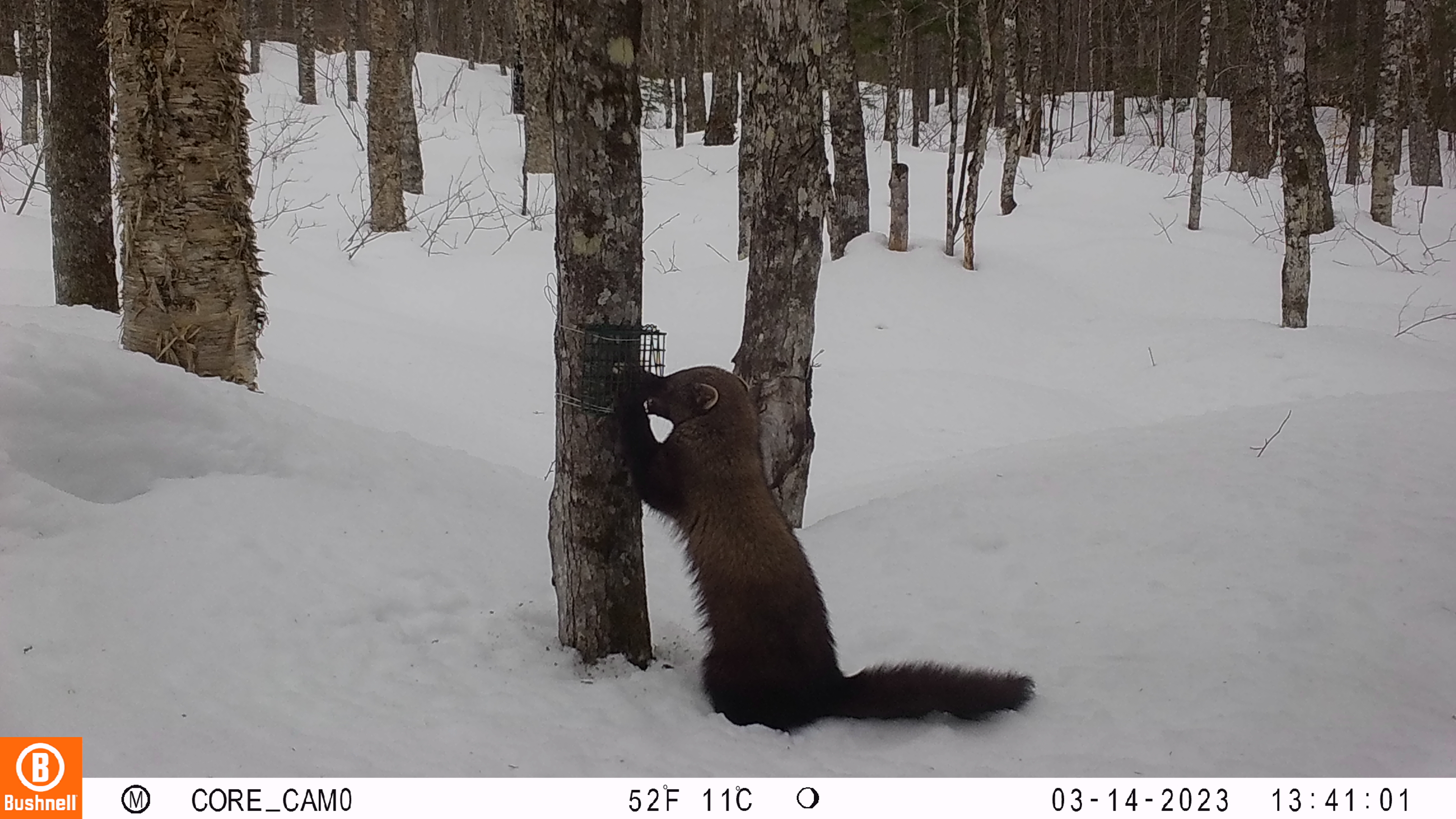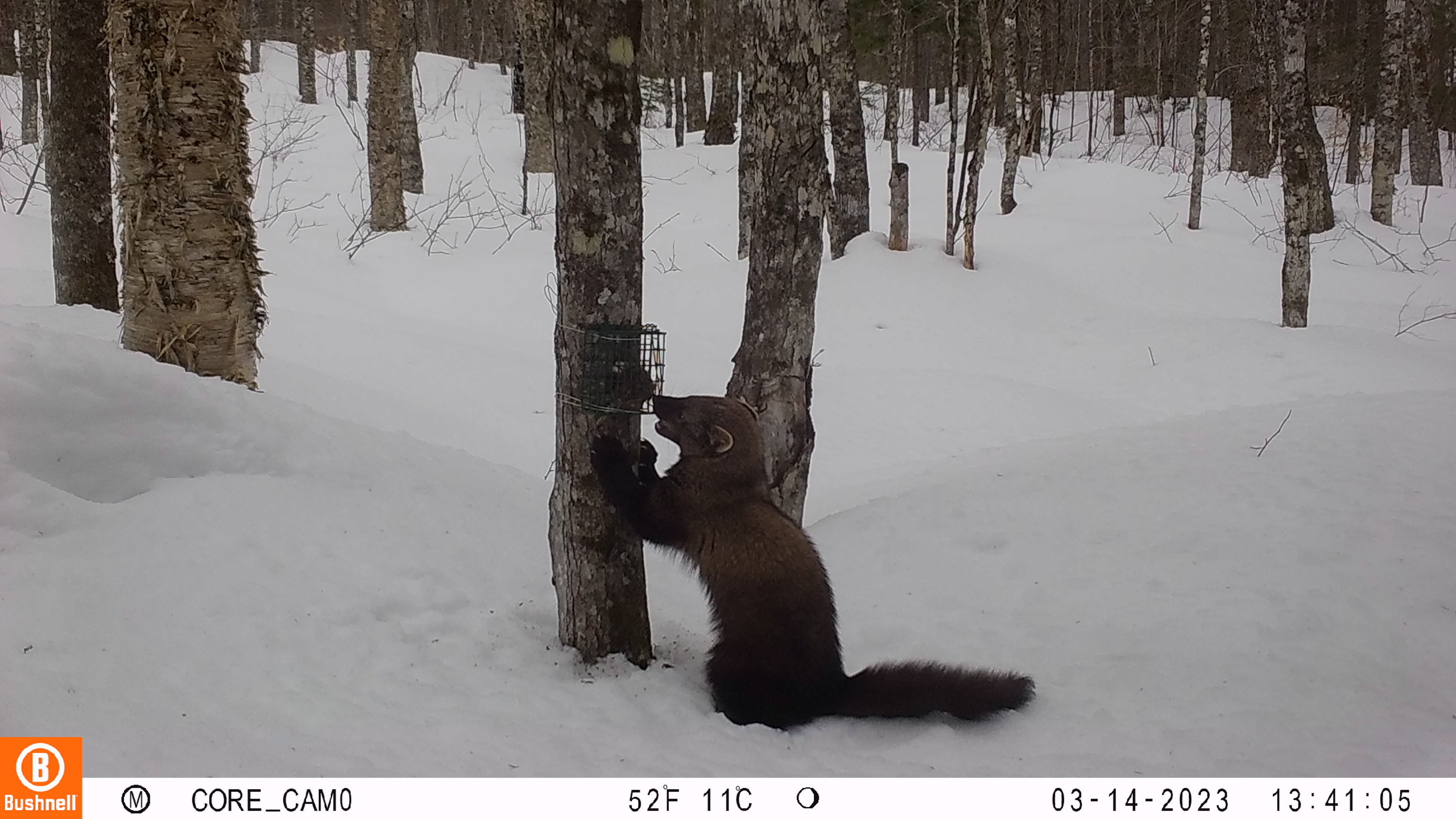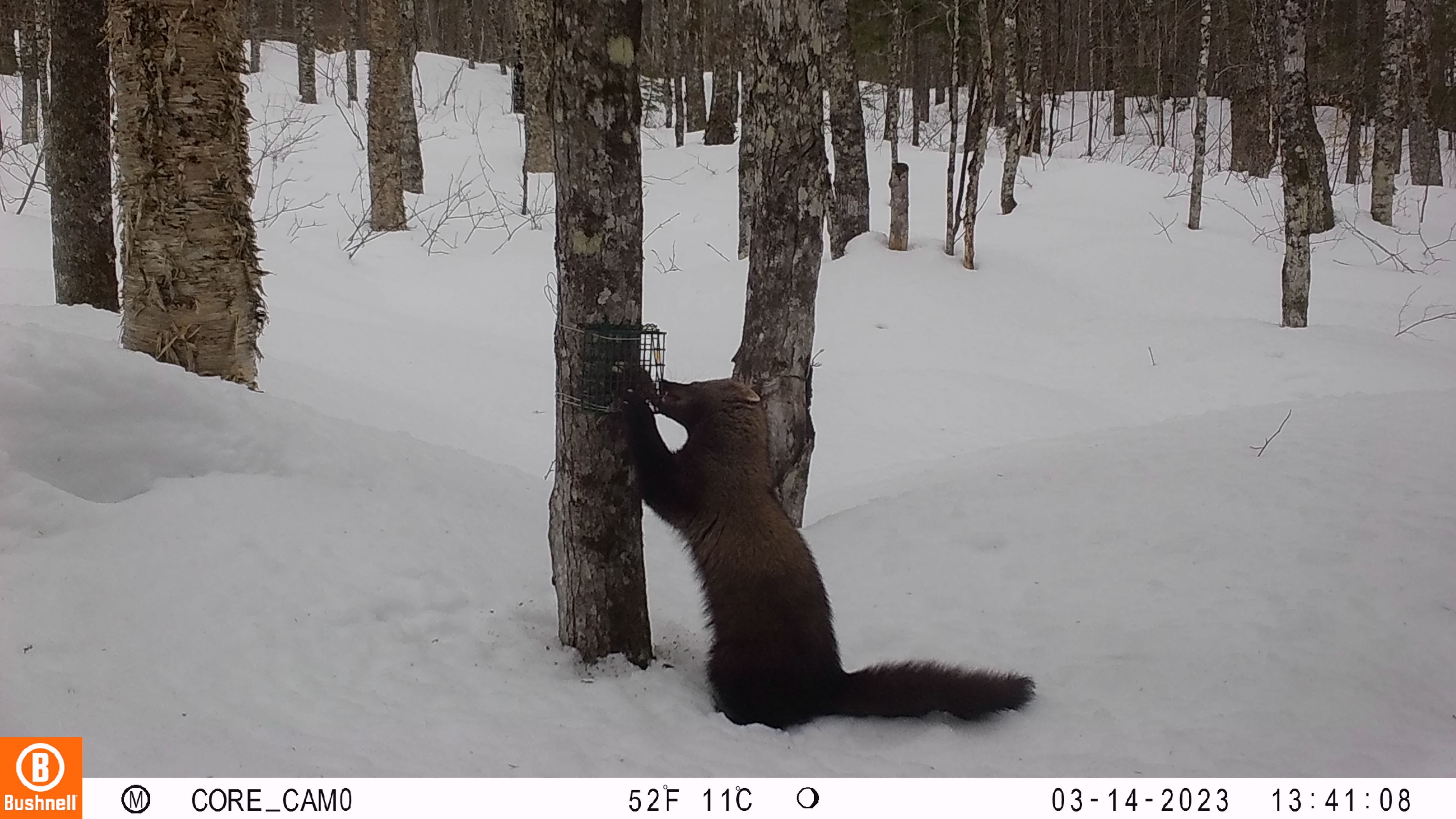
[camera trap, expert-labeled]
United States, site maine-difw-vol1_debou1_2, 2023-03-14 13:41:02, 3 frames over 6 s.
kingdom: Animalia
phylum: Chordata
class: Mammalia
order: Carnivora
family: Mustelidae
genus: Pekania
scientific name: Pekania pennanti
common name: fisher